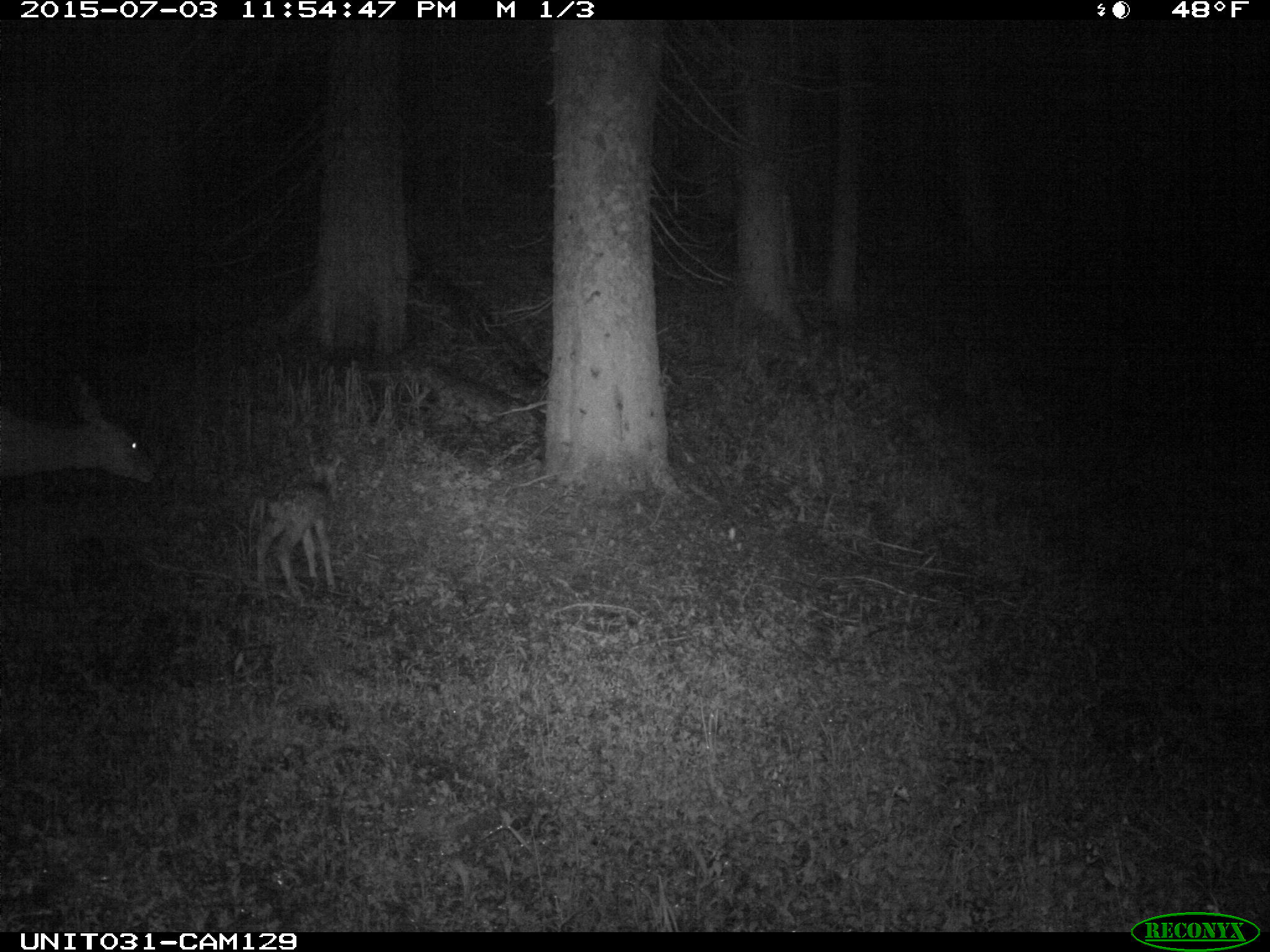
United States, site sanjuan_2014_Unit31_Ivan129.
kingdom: Animalia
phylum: Chordata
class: Mammalia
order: Artiodactyla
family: Cervidae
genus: Odocoileus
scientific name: Odocoileus hemionus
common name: mule deer